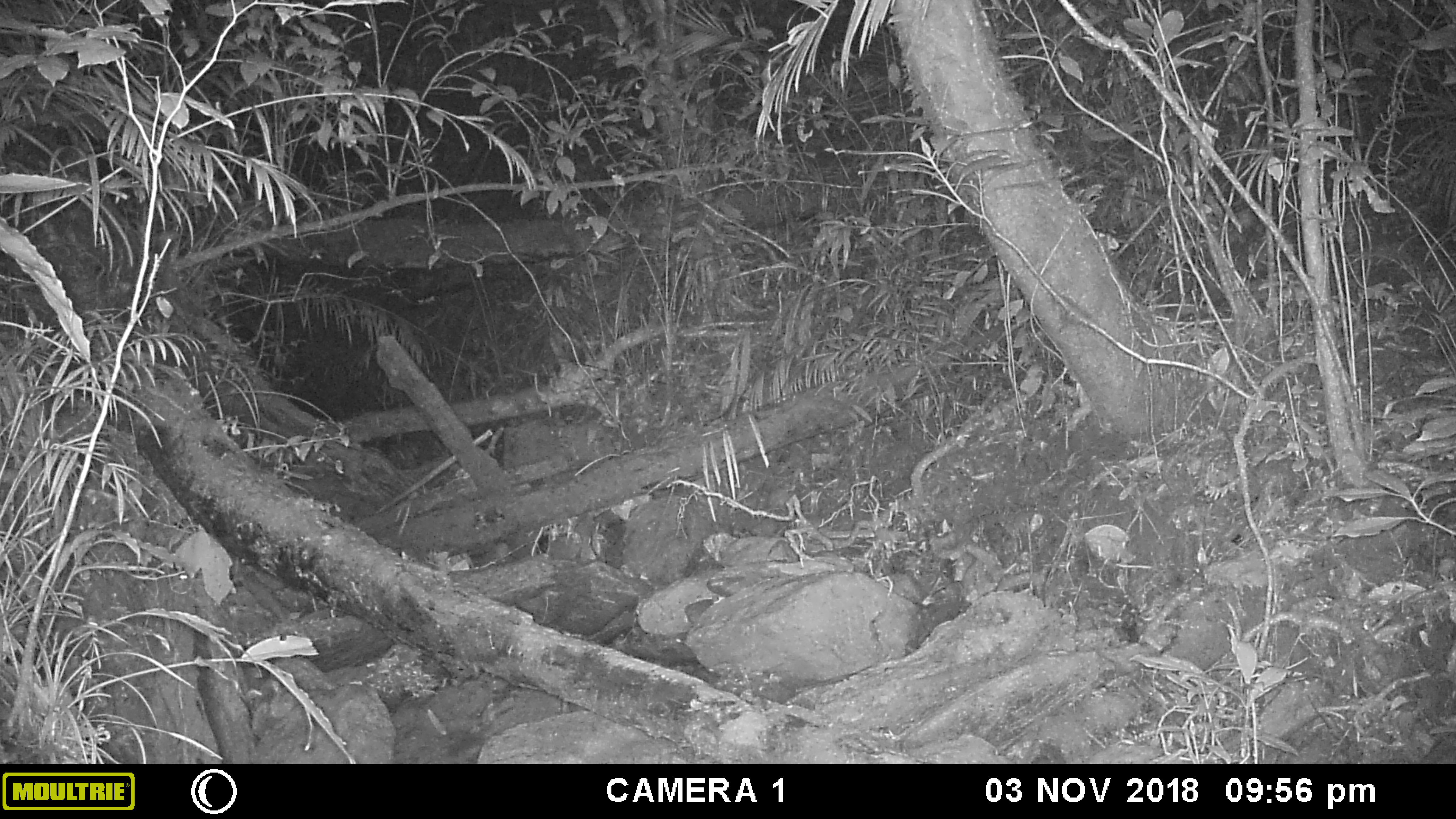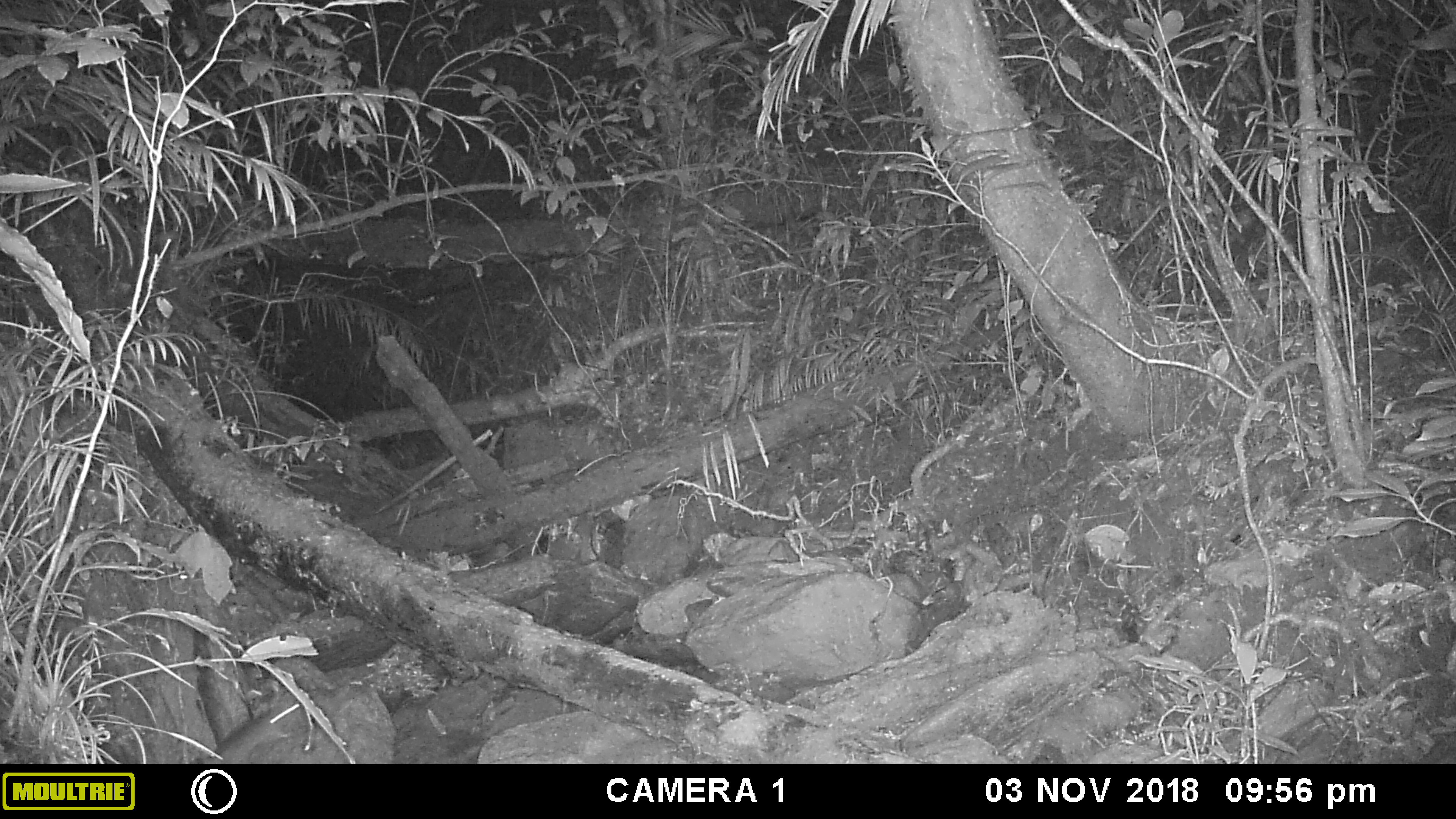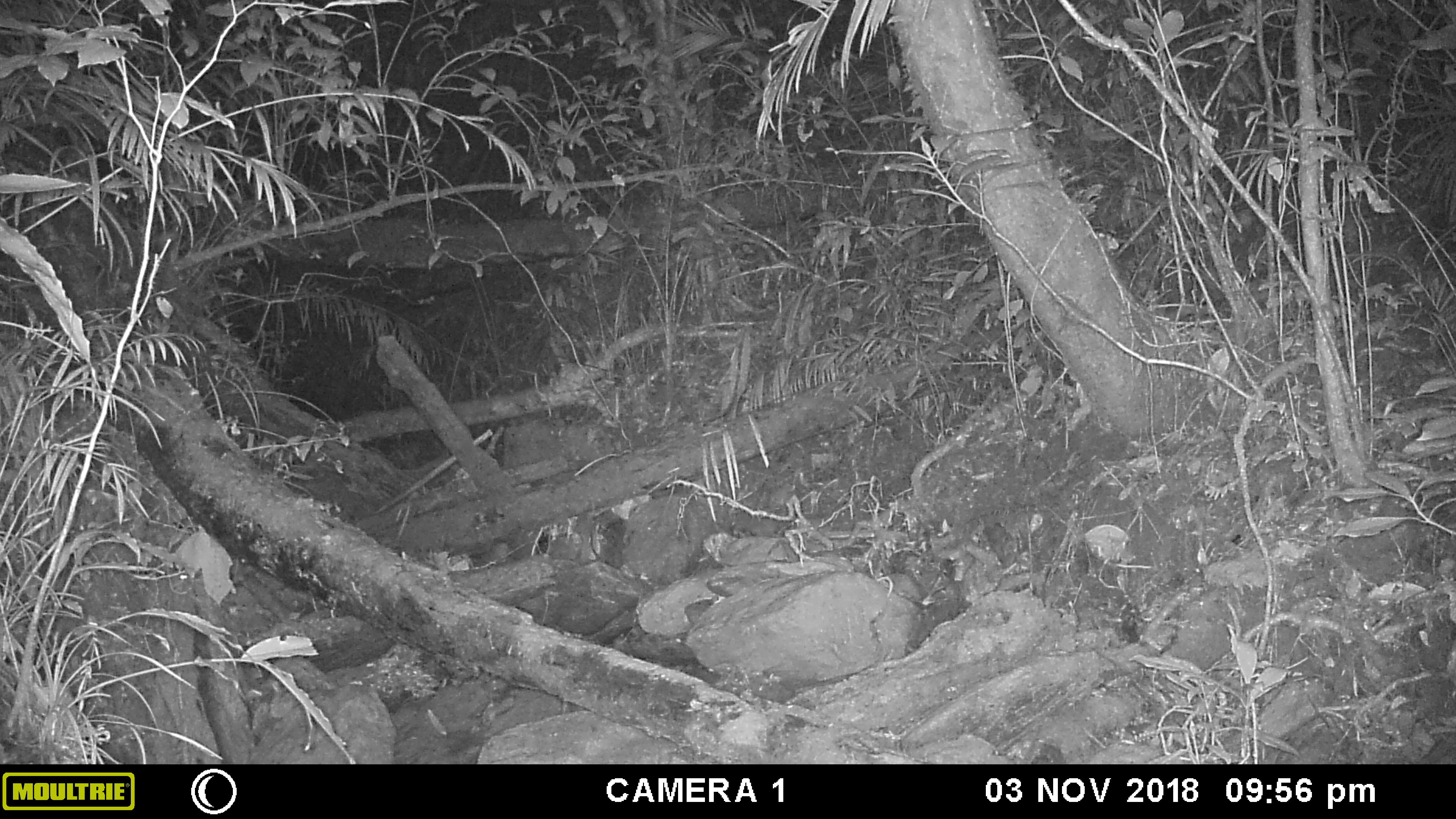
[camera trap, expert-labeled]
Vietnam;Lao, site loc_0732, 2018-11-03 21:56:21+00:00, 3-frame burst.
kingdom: Animalia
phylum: Chordata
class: Mammalia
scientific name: Mammalia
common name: mammal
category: unidentified small mammal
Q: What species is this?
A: Unidentified small mammal (mammal) (Mammalia).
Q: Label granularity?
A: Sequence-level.